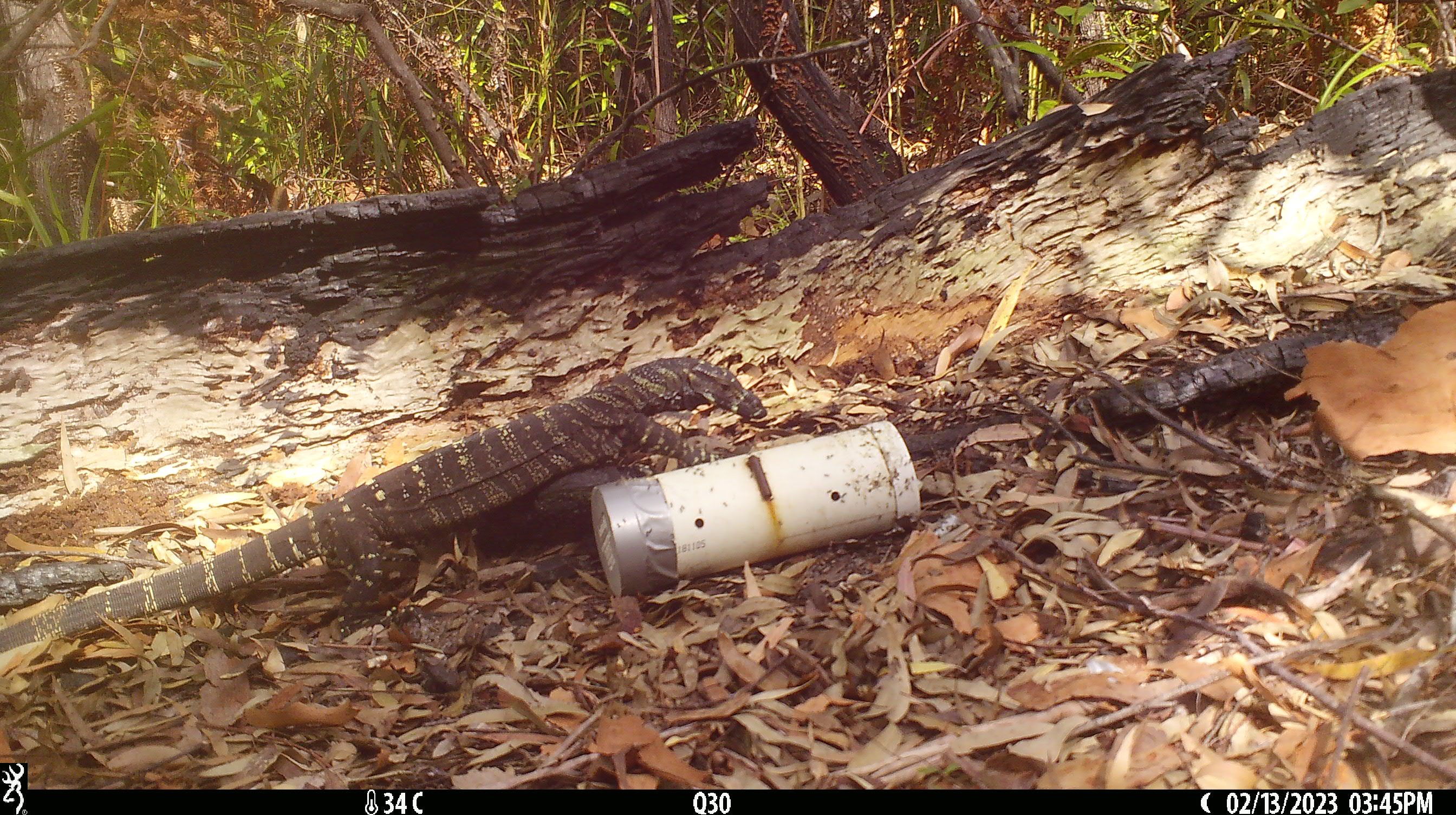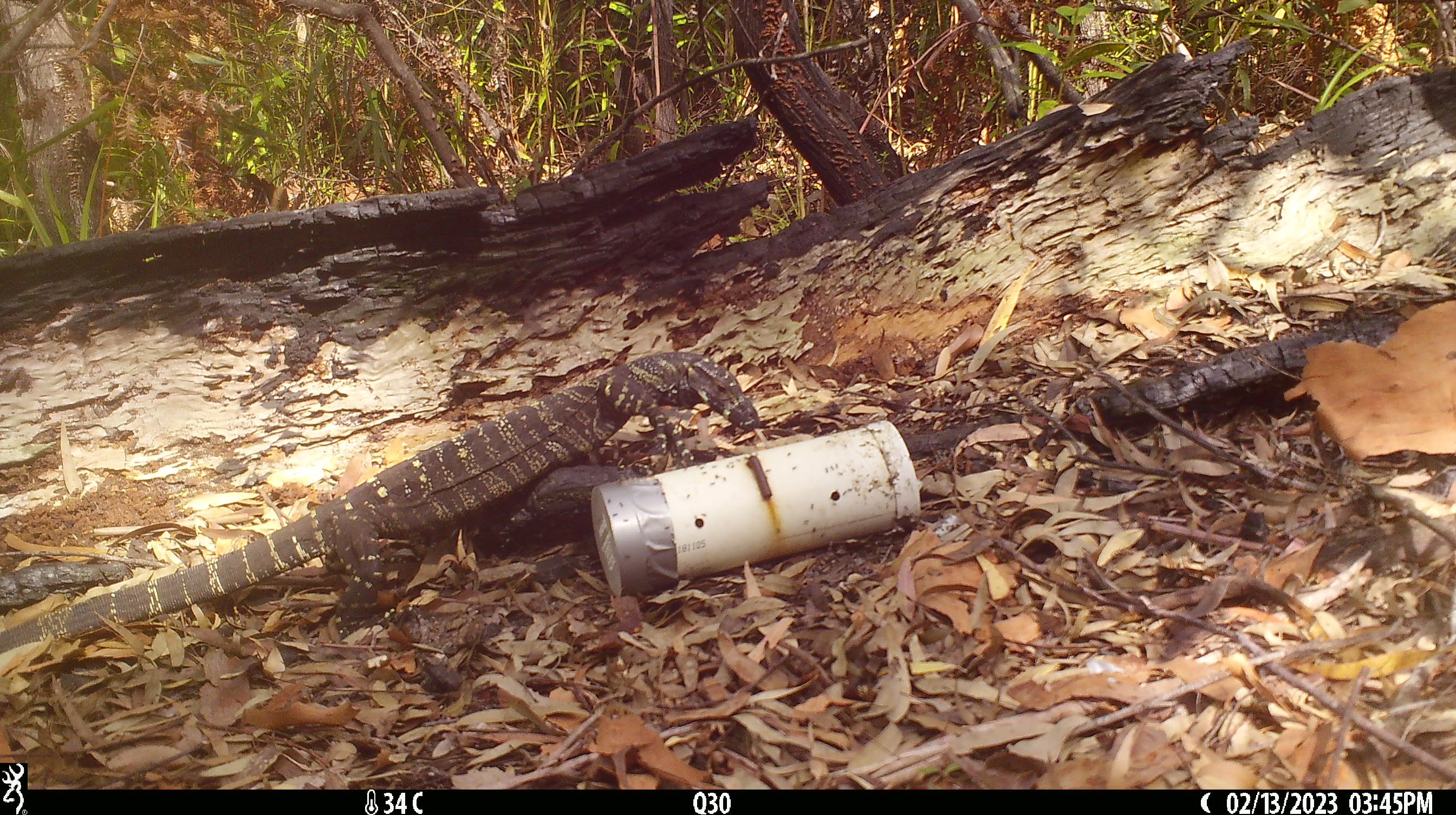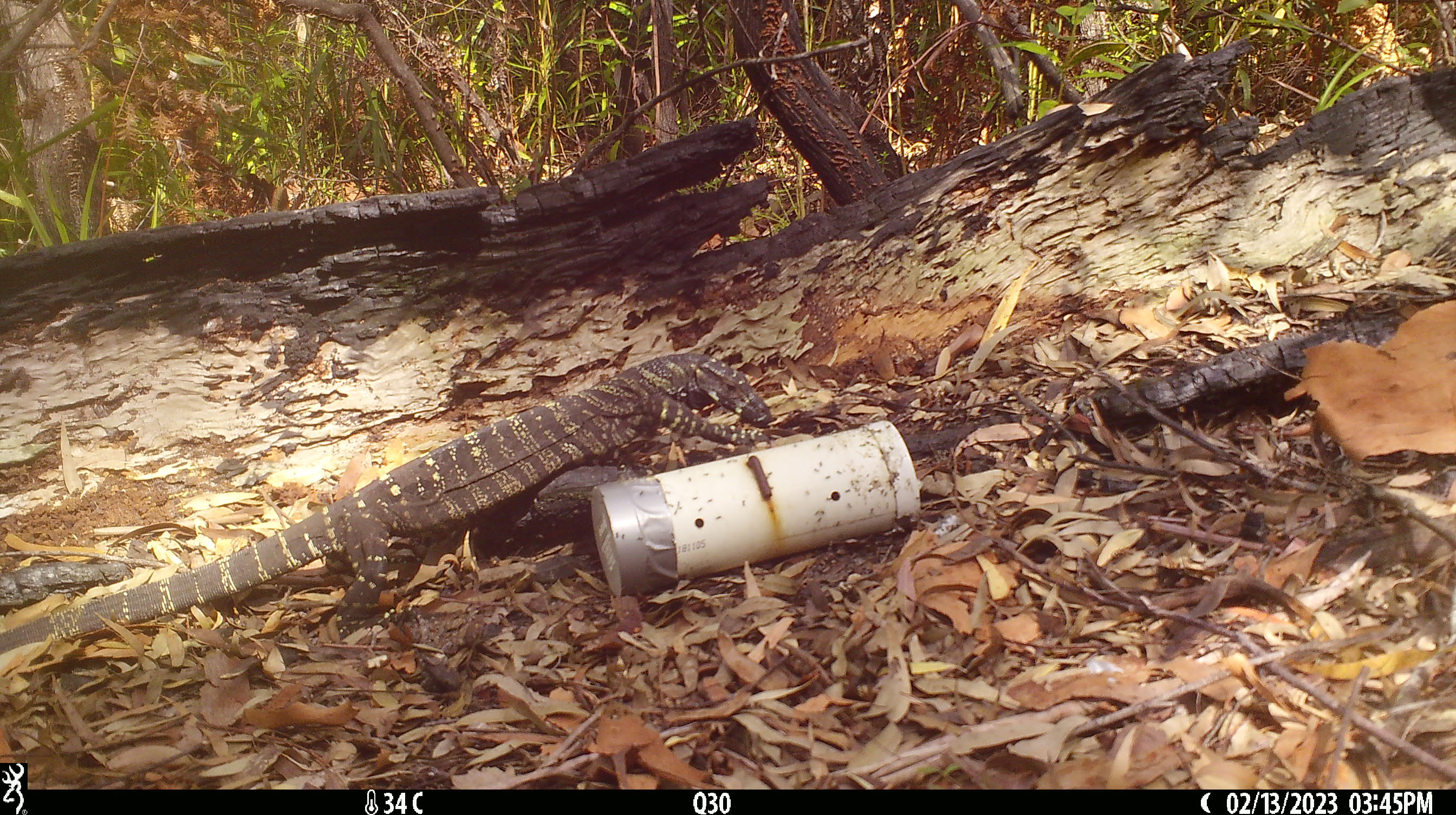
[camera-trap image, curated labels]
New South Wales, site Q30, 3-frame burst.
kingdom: Animalia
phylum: Chordata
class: Reptilia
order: Squamata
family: Varanidae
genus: Varanus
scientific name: Varanus varius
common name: lace monitor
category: goanna